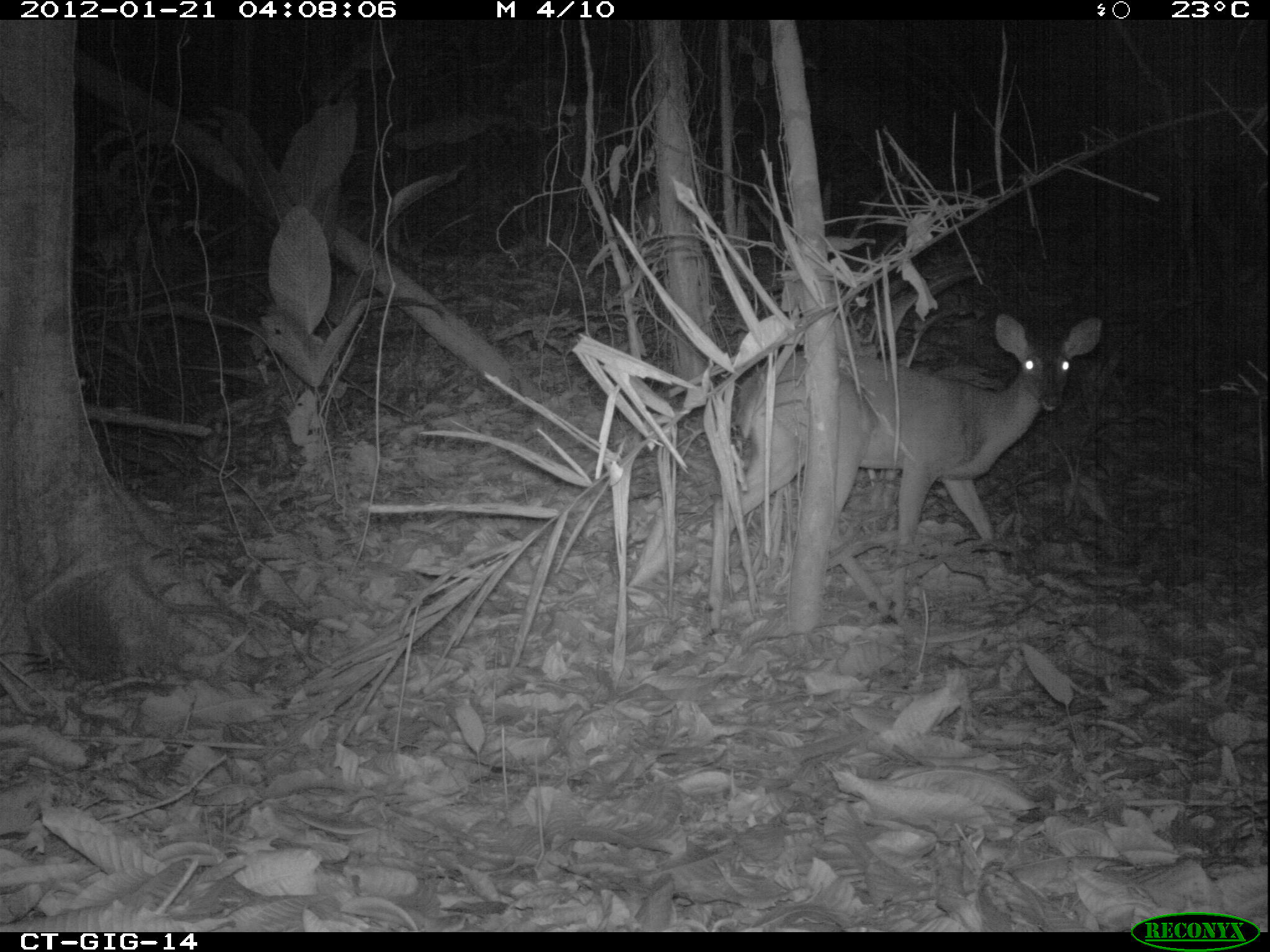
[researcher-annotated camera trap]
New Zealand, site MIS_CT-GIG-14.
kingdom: Animalia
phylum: Chordata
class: Mammalia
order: Artiodactyla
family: Cervidae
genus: Odocoileus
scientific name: Odocoileus virginianus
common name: white-tailed deer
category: white tailed deer